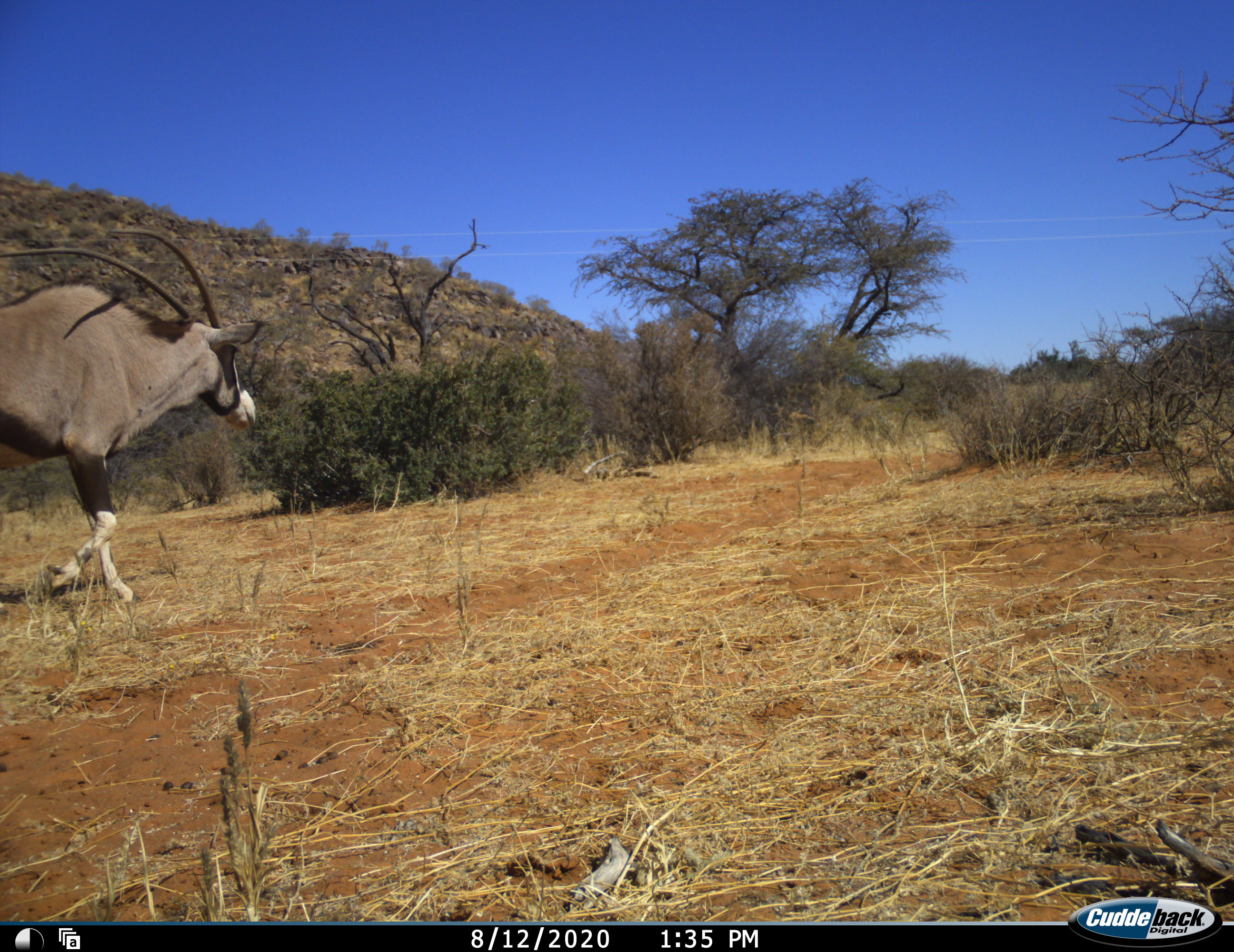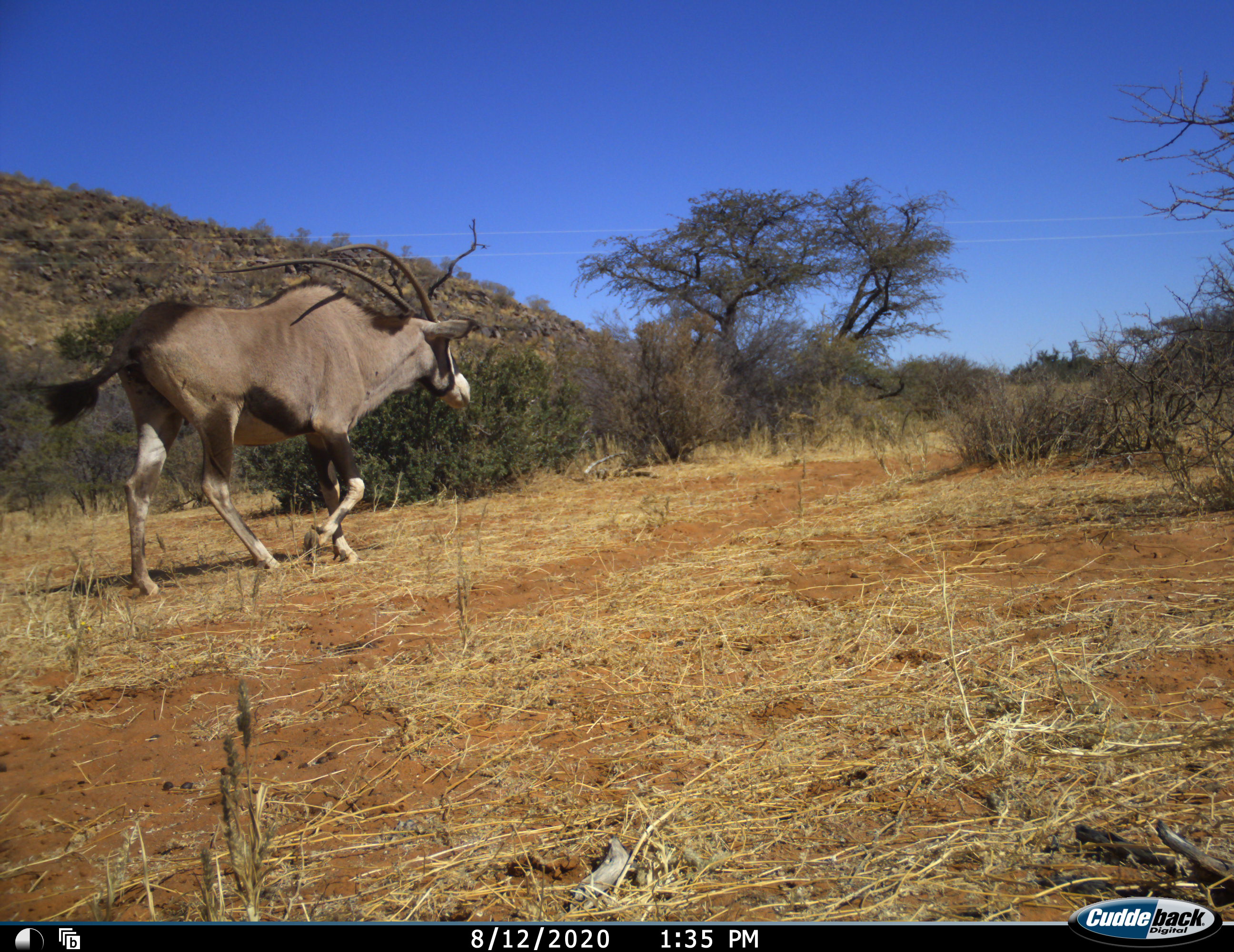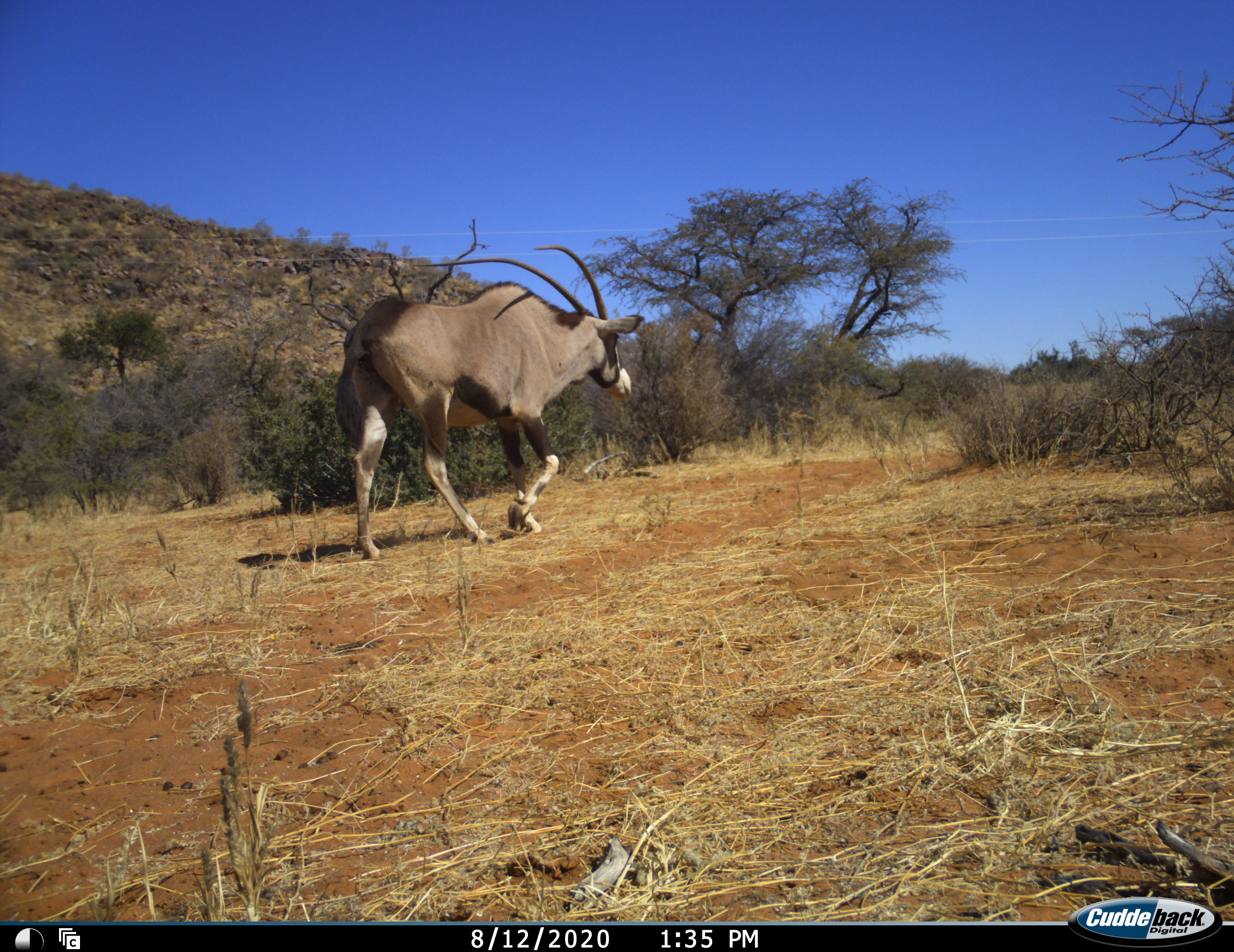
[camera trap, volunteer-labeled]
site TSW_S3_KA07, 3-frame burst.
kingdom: Animalia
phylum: Chordata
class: Mammalia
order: Artiodactyla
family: Bovidae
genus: Oryx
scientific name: Oryx gazella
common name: gemsbok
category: oryx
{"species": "oryx (gemsbok) (Oryx gazella)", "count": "1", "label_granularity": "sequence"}